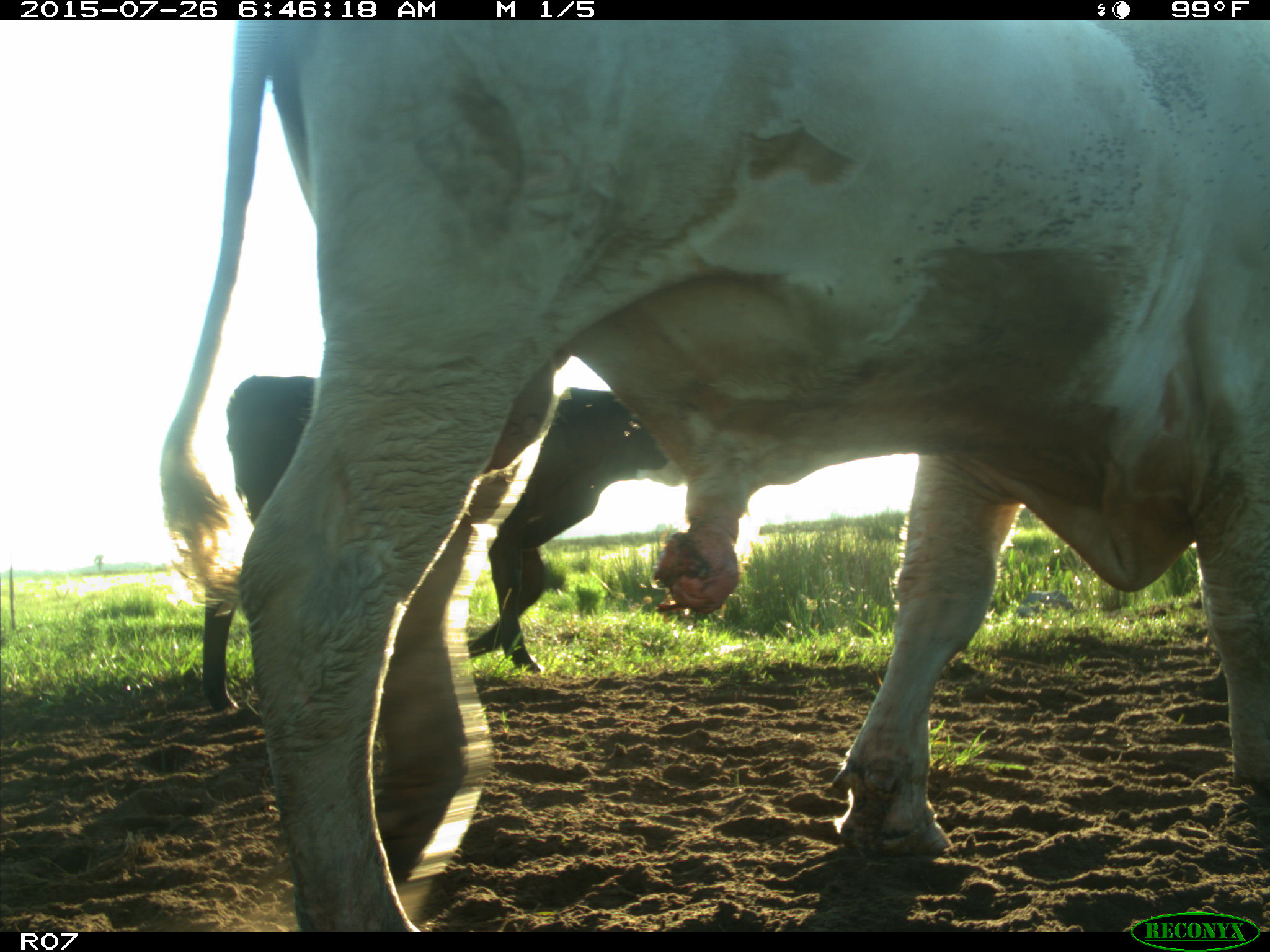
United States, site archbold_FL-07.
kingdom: Animalia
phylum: Chordata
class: Mammalia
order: Artiodactyla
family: Bovidae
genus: Bos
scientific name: Bos taurus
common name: domestic cow